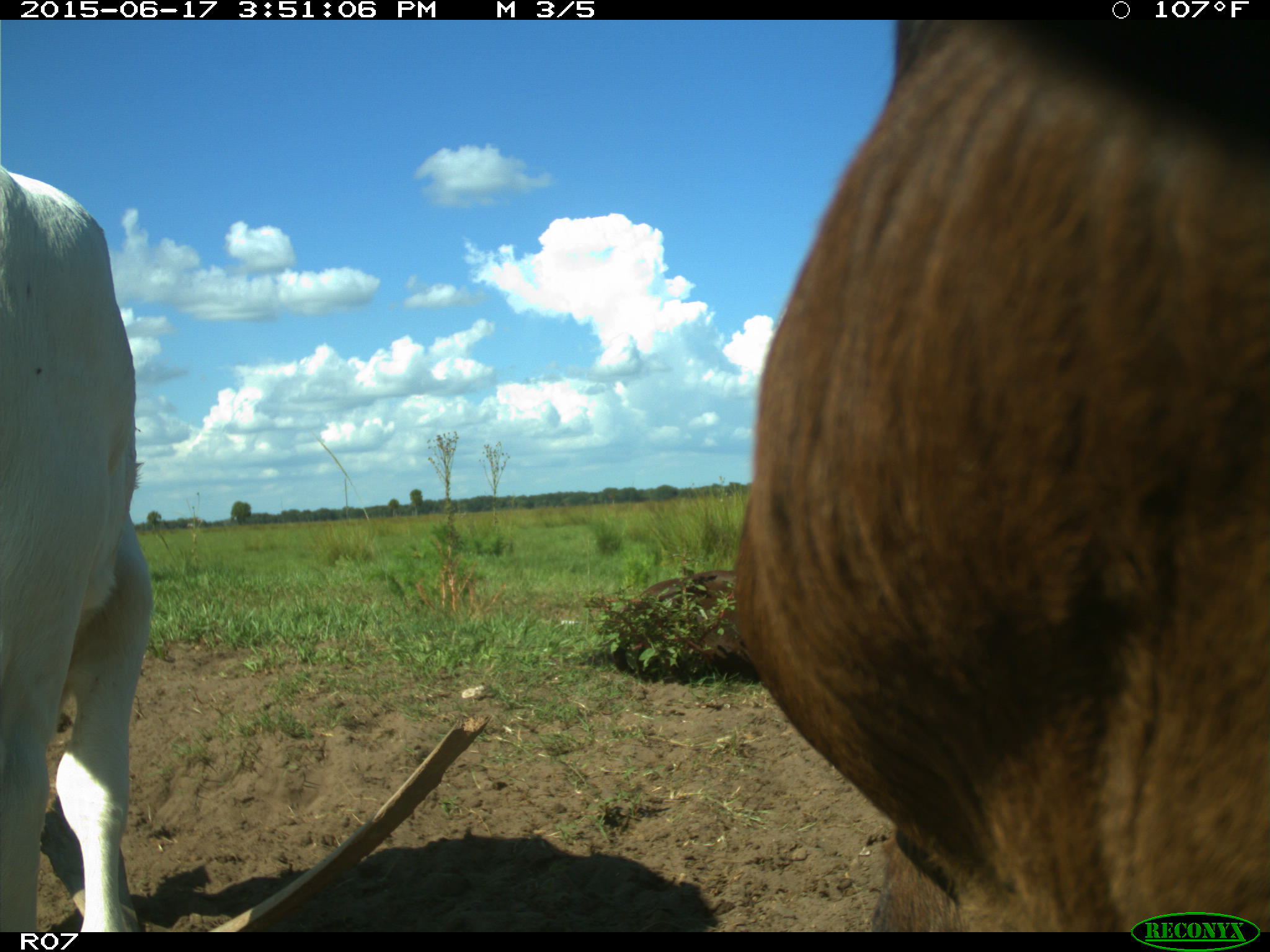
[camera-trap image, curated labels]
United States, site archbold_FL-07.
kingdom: Animalia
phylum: Chordata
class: Mammalia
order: Artiodactyla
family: Bovidae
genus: Bos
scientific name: Bos taurus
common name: domestic cow